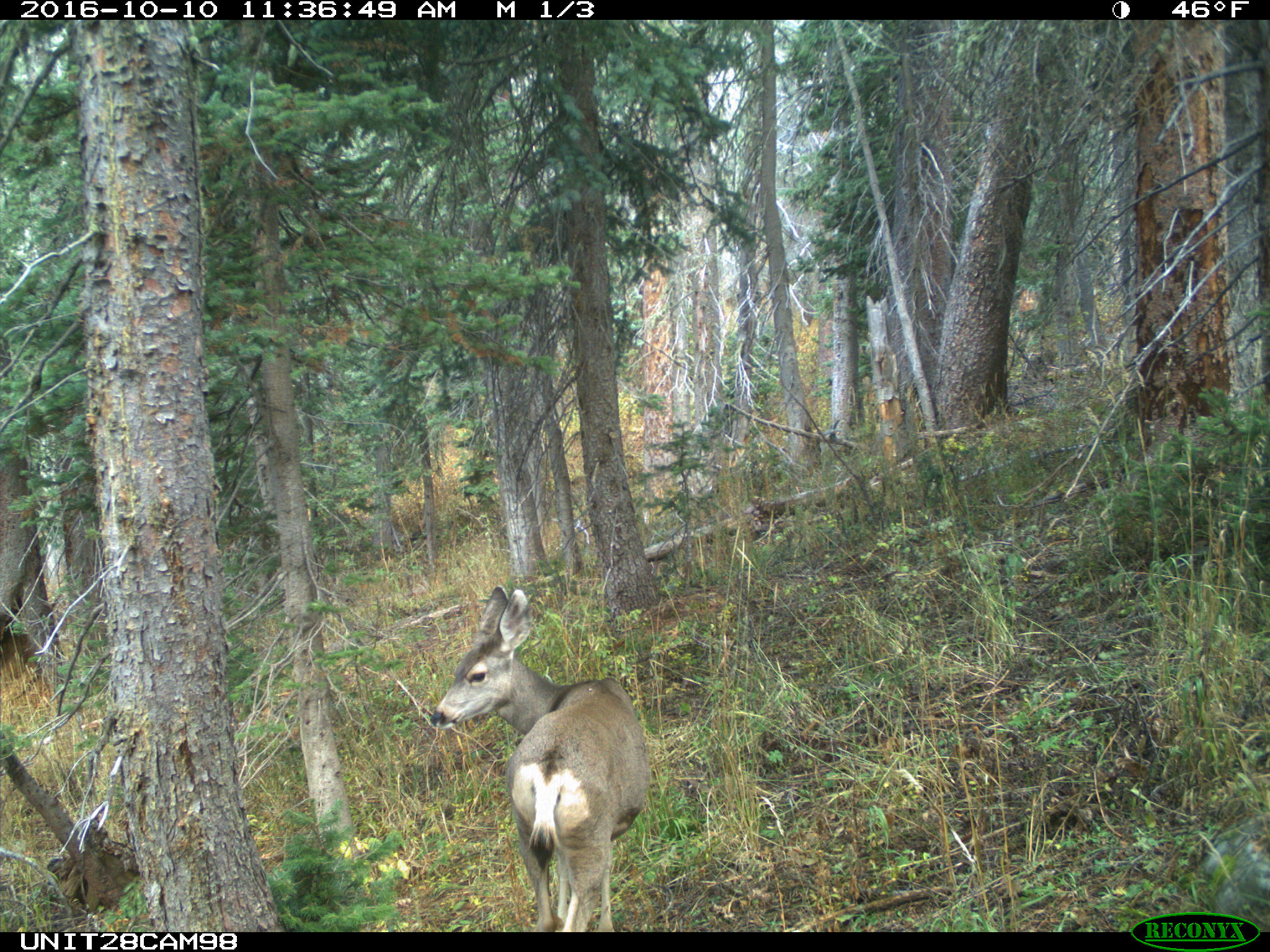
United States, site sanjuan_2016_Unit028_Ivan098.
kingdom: Animalia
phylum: Chordata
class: Mammalia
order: Artiodactyla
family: Cervidae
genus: Odocoileus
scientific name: Odocoileus hemionus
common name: mule deer